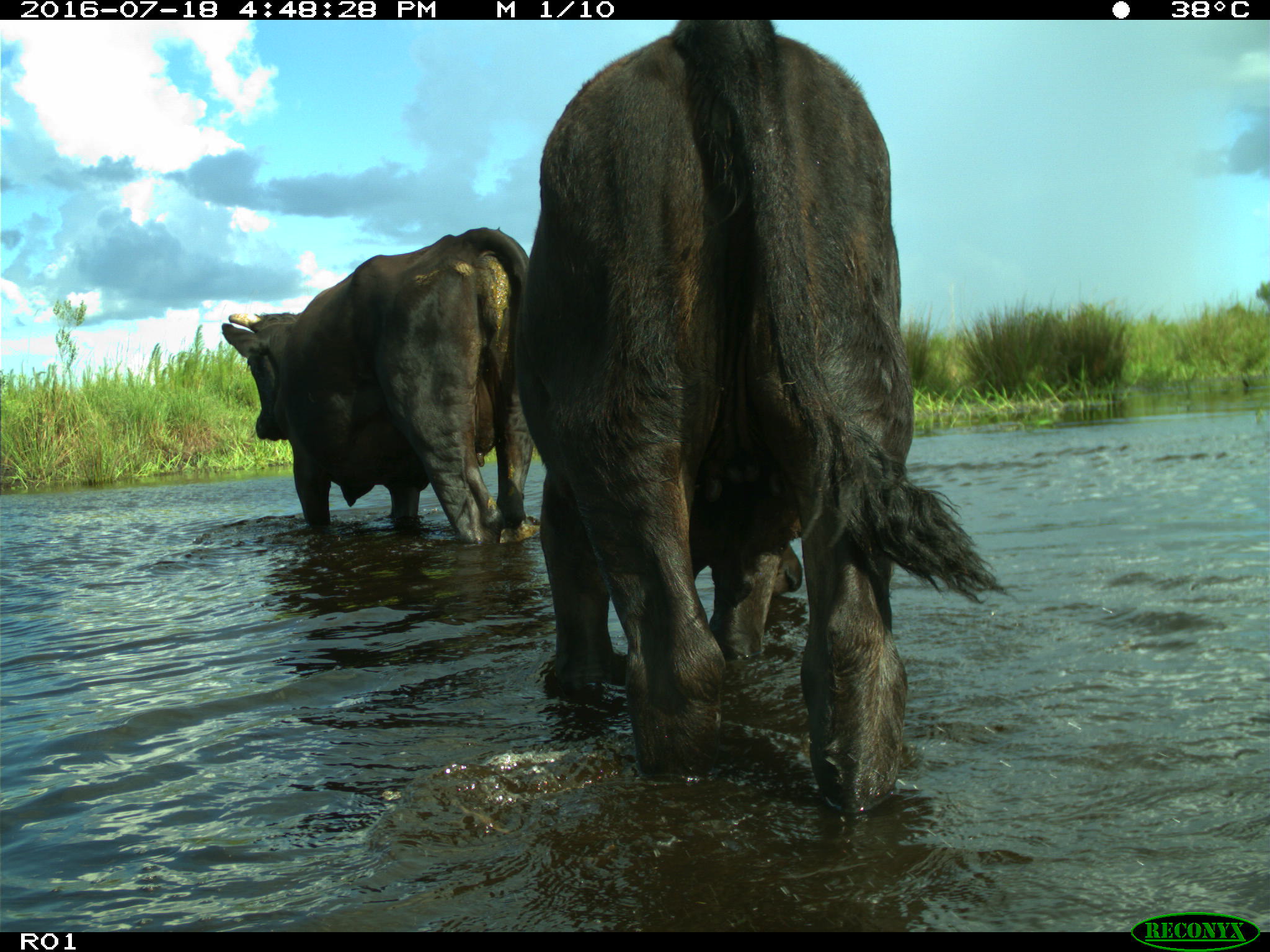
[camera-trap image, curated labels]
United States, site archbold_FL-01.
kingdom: Animalia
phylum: Chordata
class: Mammalia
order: Artiodactyla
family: Bovidae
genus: Bos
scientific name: Bos taurus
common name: domestic cow